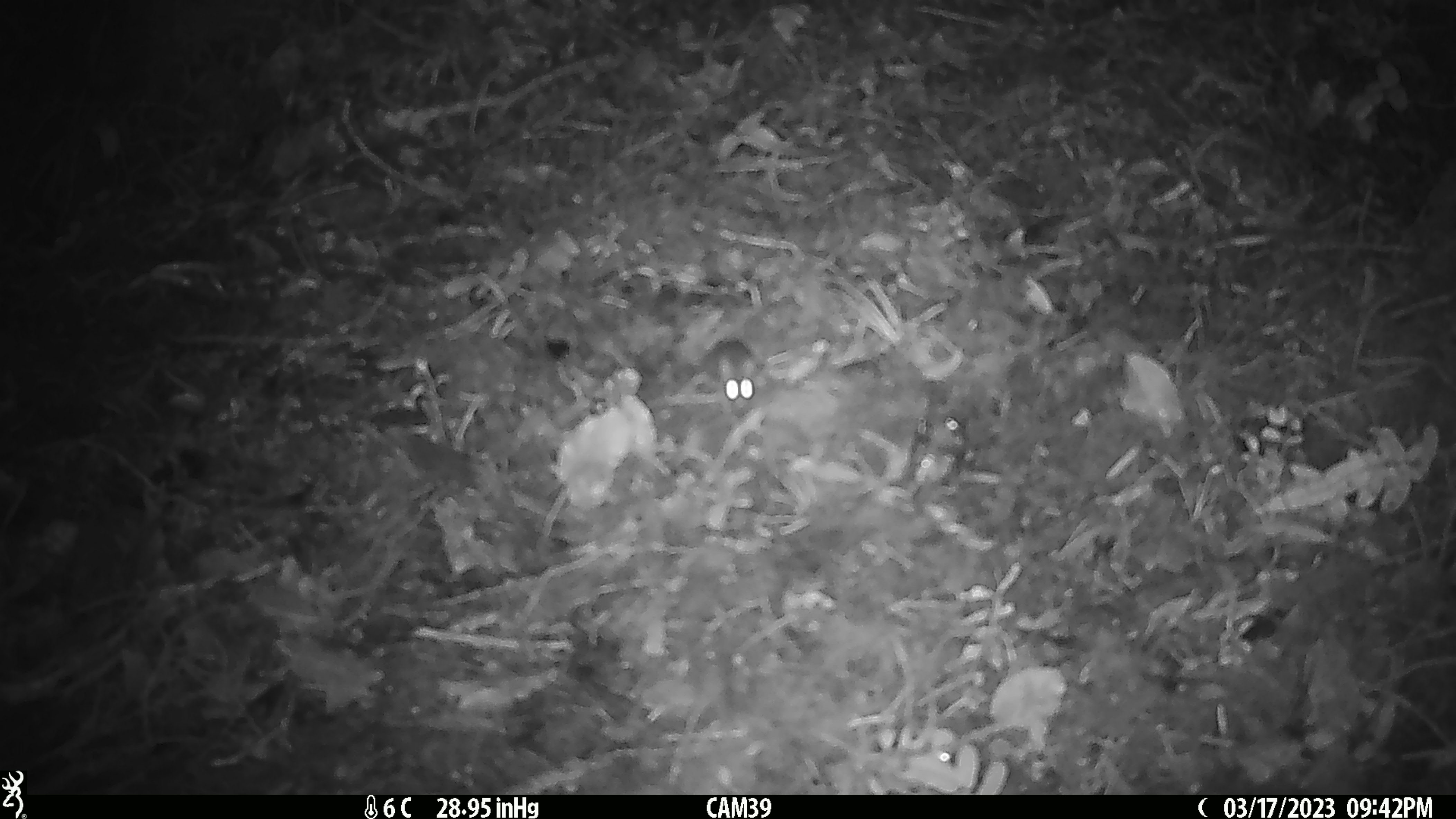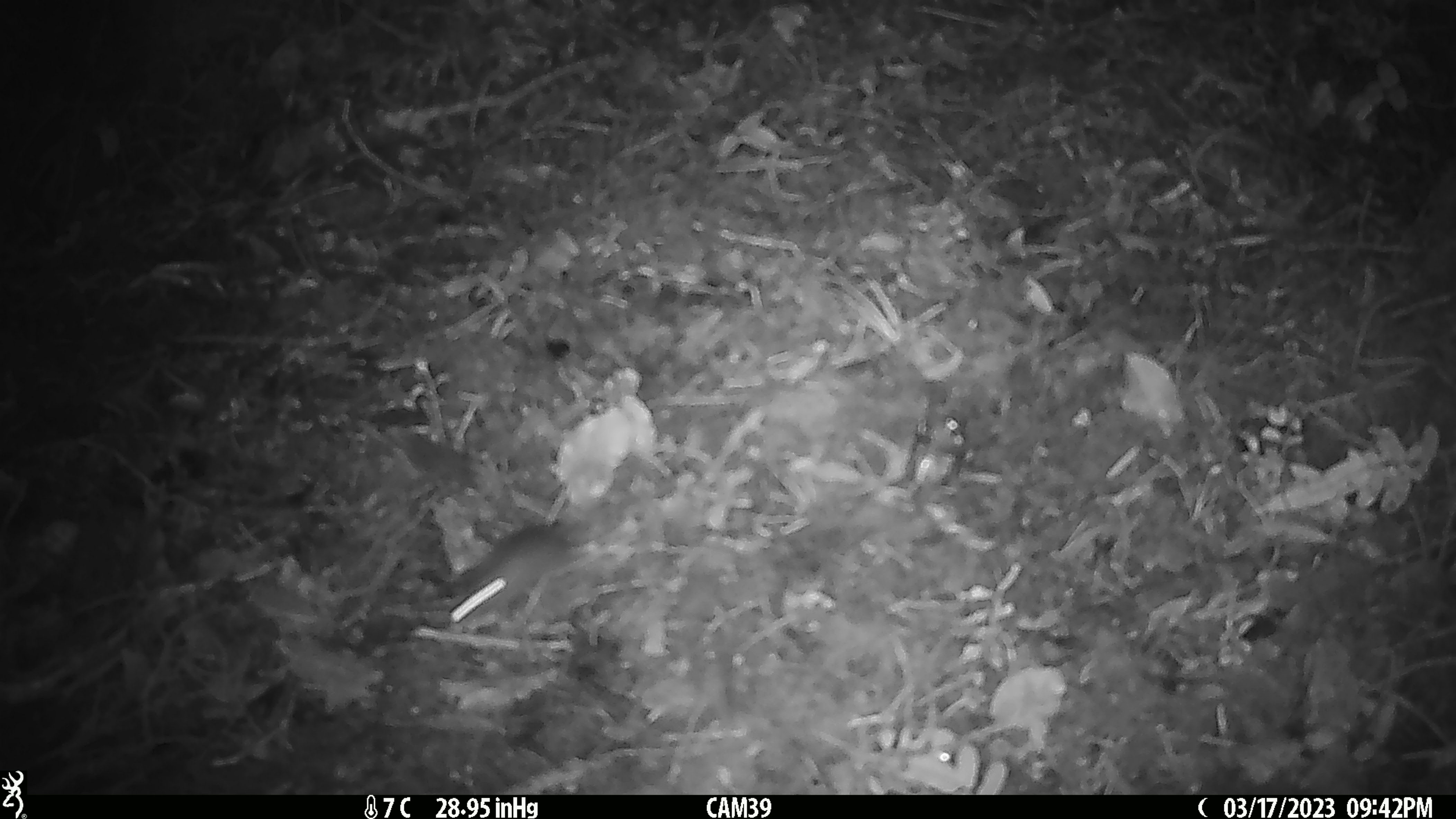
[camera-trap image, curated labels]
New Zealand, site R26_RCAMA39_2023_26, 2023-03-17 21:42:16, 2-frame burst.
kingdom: Animalia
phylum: Chordata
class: Mammalia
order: Rodentia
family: Muridae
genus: Mus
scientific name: Mus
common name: mouse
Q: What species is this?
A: Mouse (Mus).